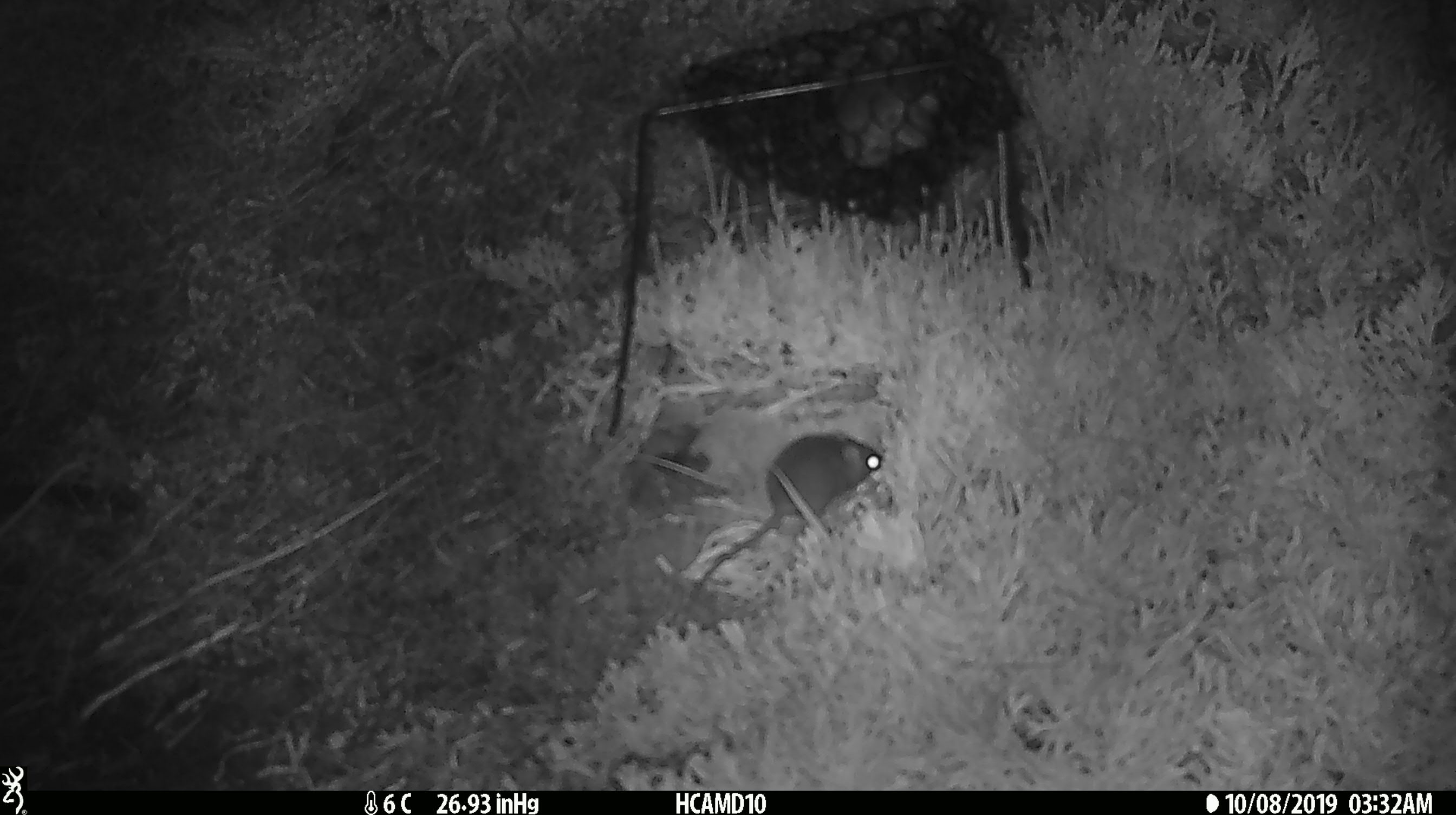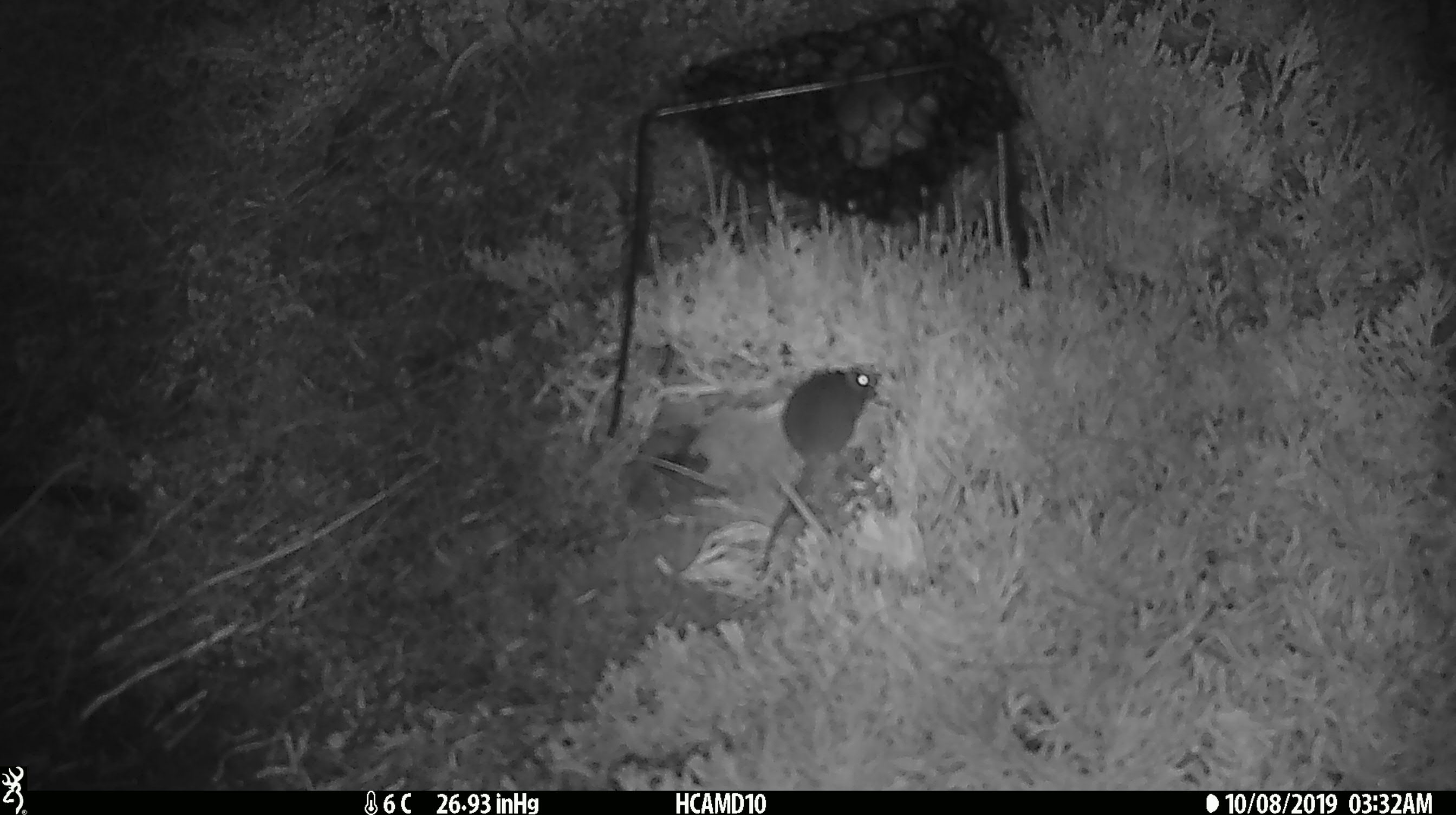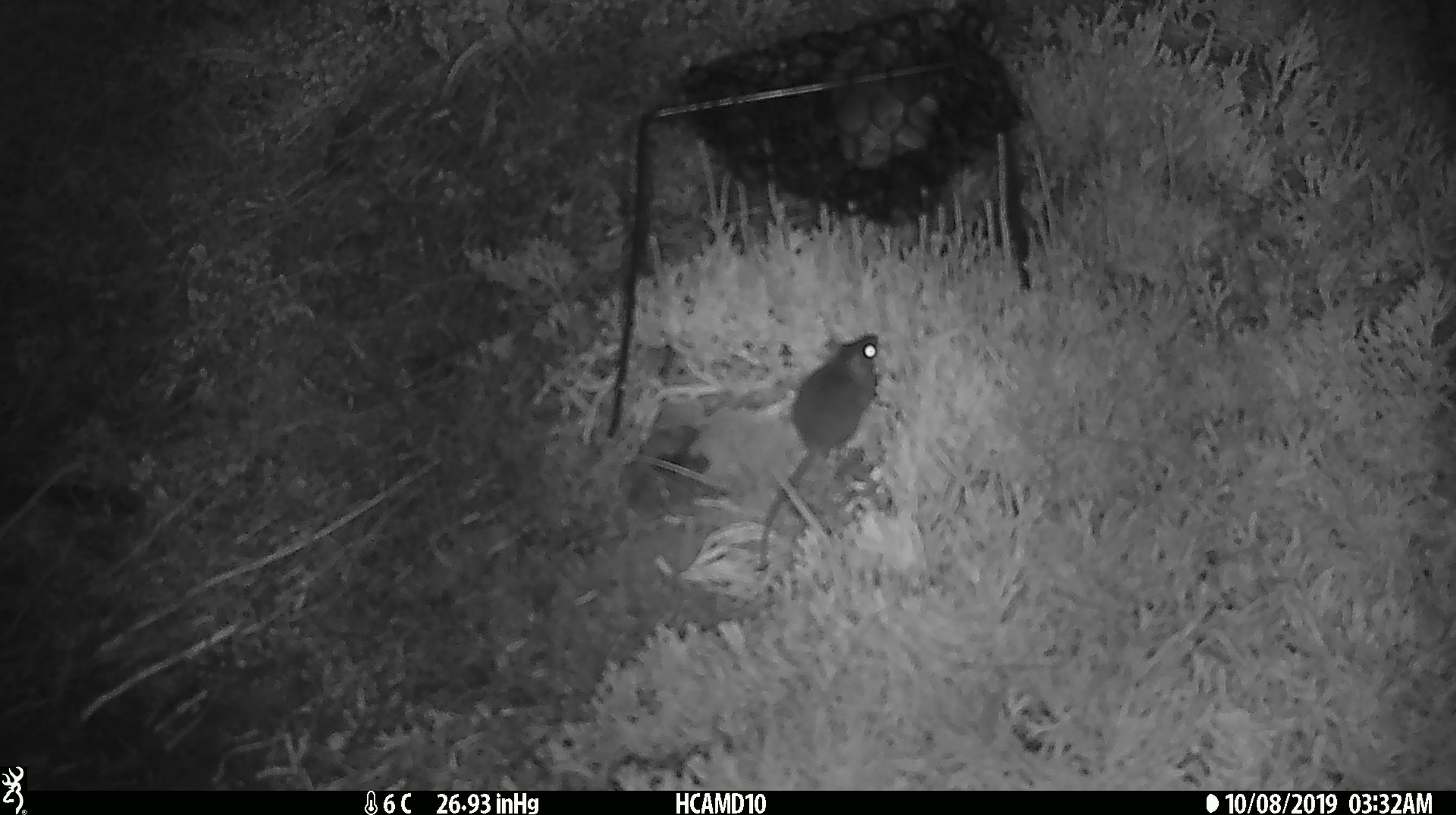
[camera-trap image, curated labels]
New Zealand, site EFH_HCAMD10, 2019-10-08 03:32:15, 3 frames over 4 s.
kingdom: Animalia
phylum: Chordata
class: Mammalia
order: Rodentia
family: Muridae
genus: Mus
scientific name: Mus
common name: mouse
Mouse (Mus).